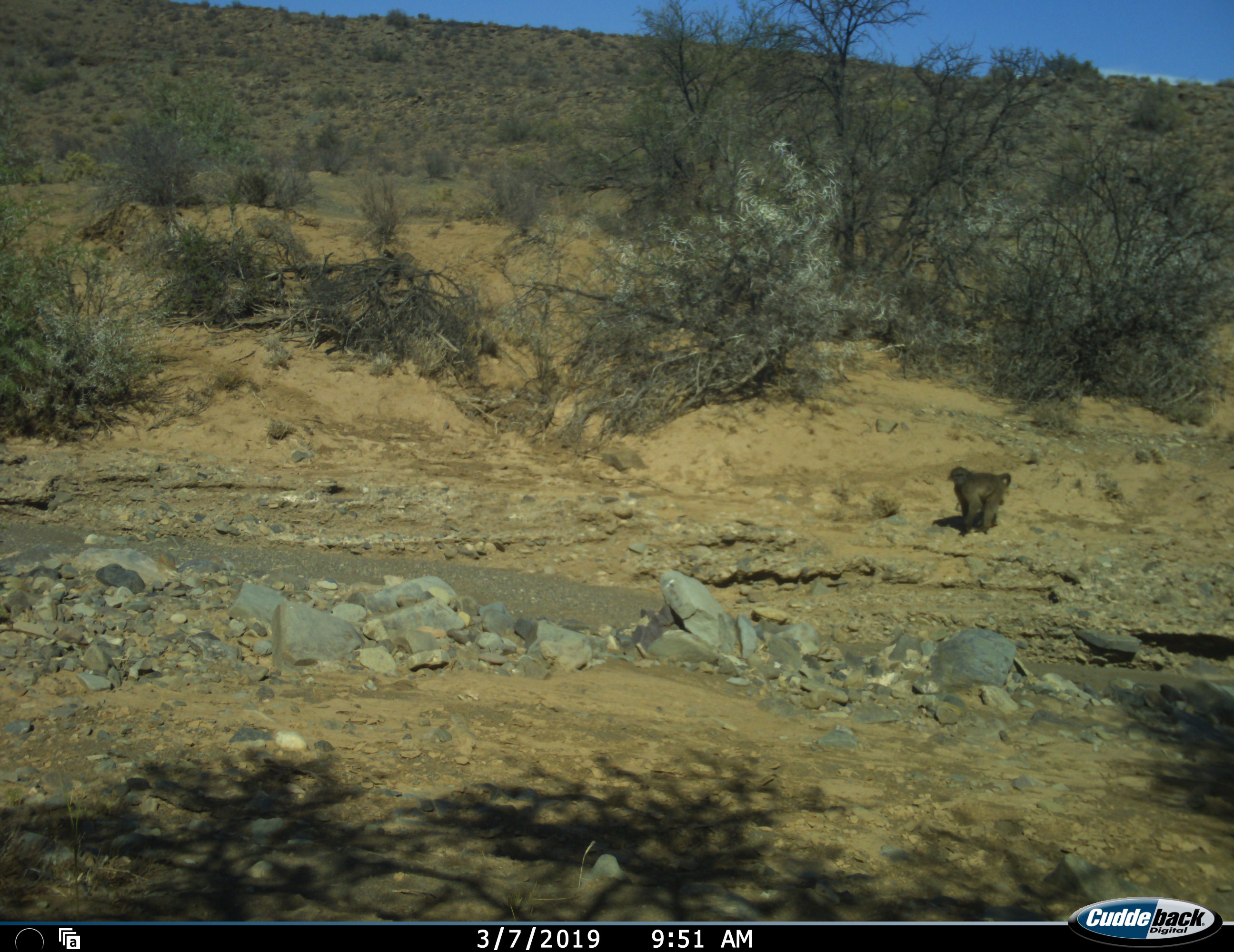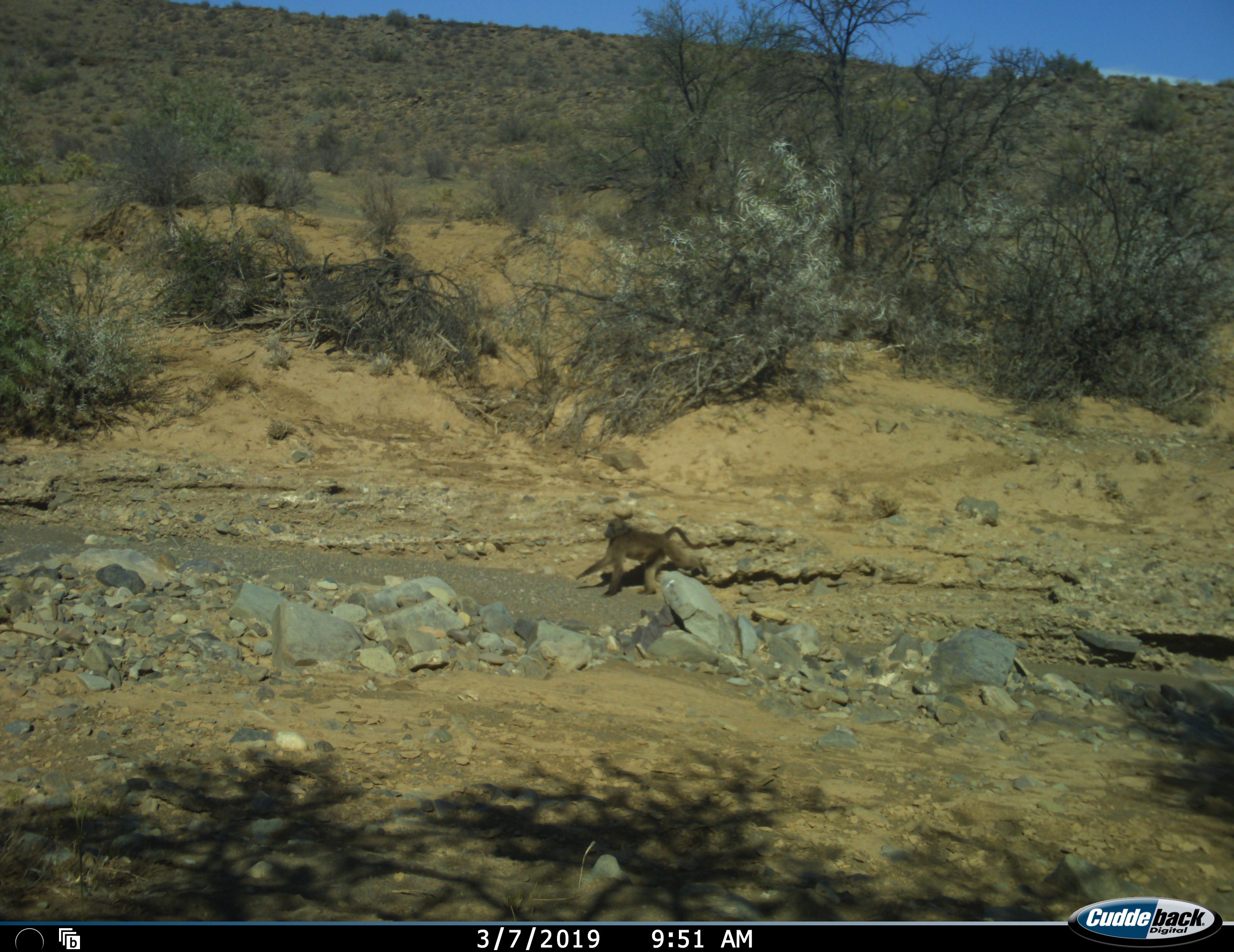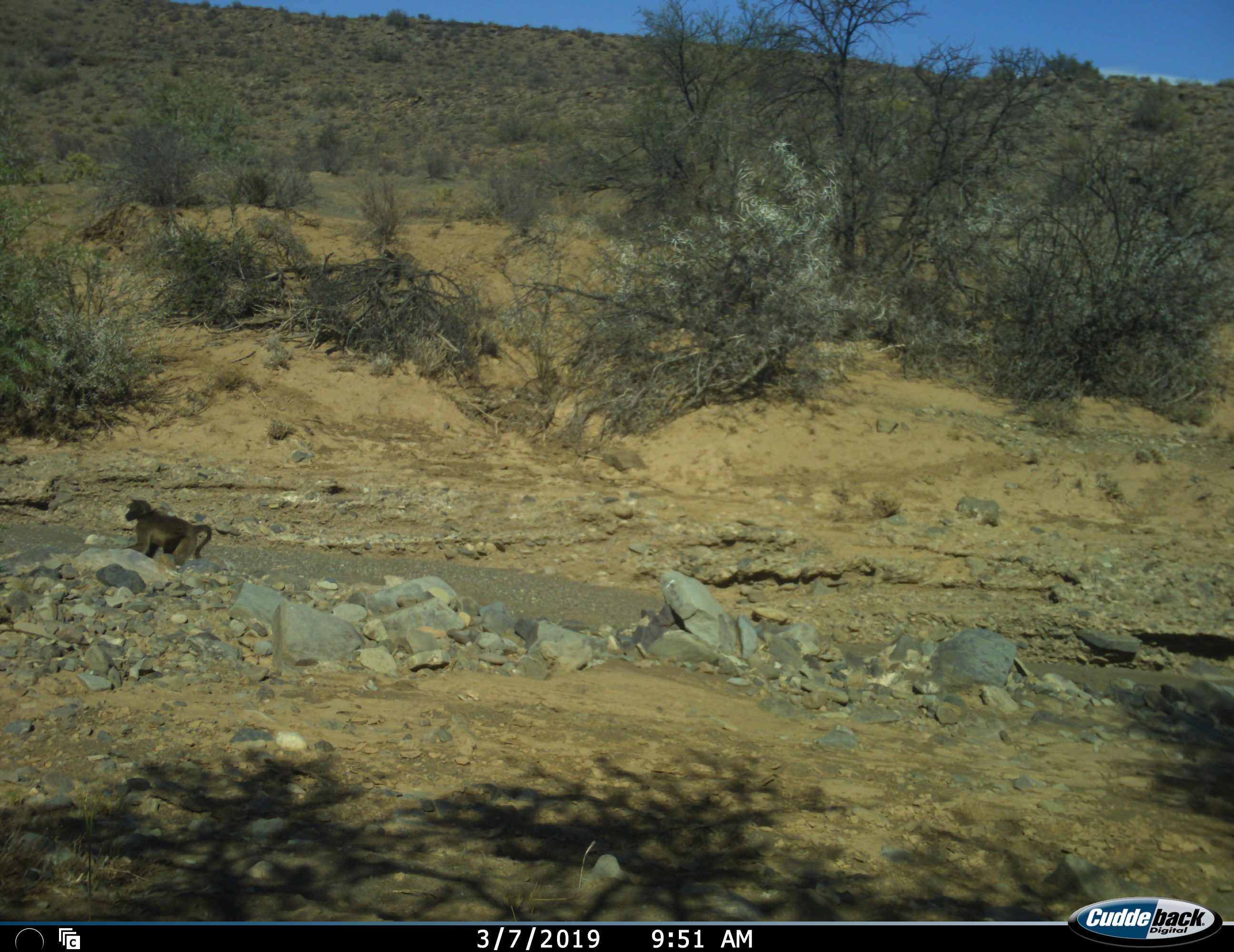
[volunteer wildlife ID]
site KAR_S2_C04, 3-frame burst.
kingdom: Animalia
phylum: Chordata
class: Mammalia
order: Primates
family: Cercopithecidae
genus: Papio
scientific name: Papio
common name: baboon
Baboon (Papio), count 1. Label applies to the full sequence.